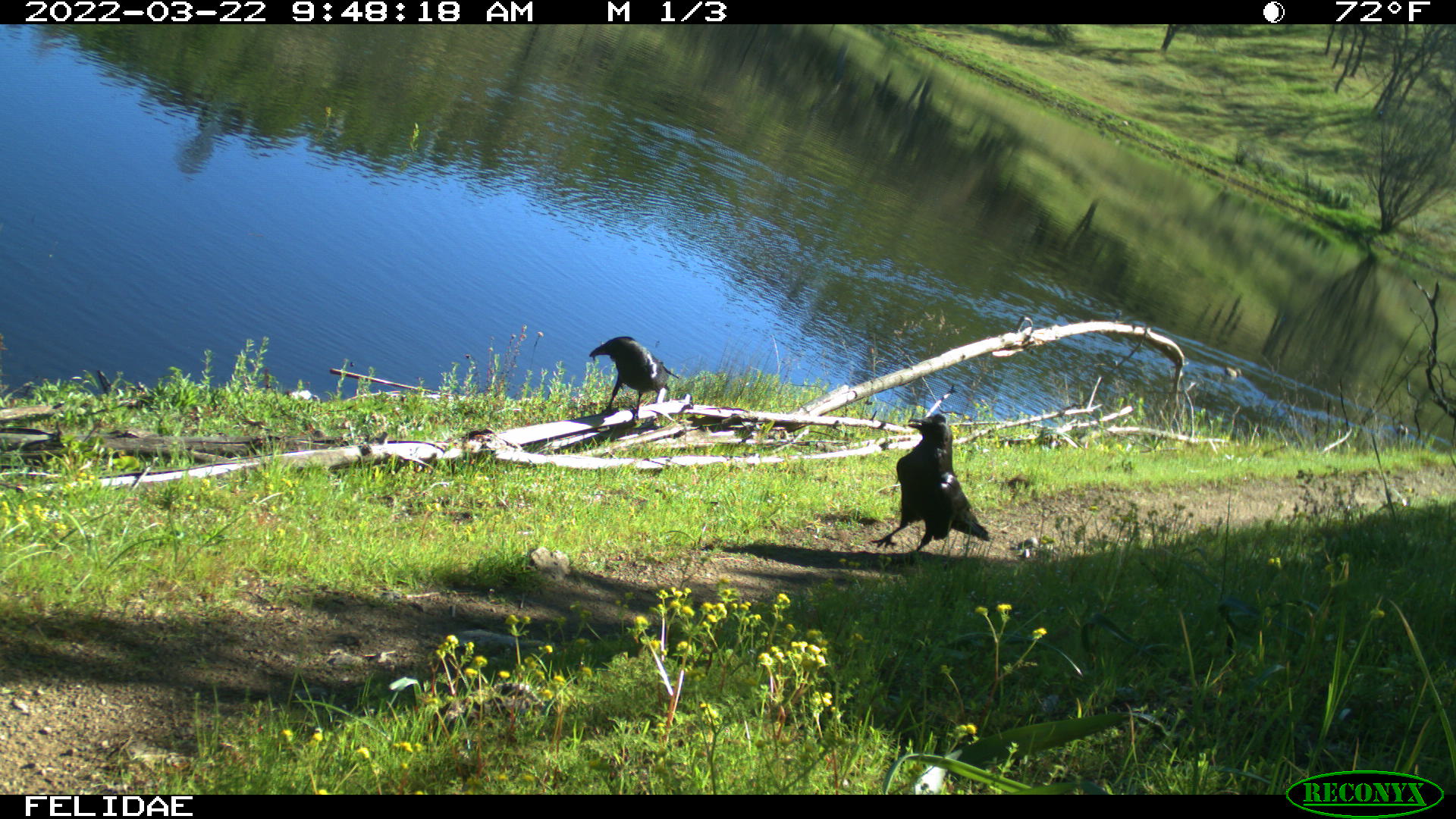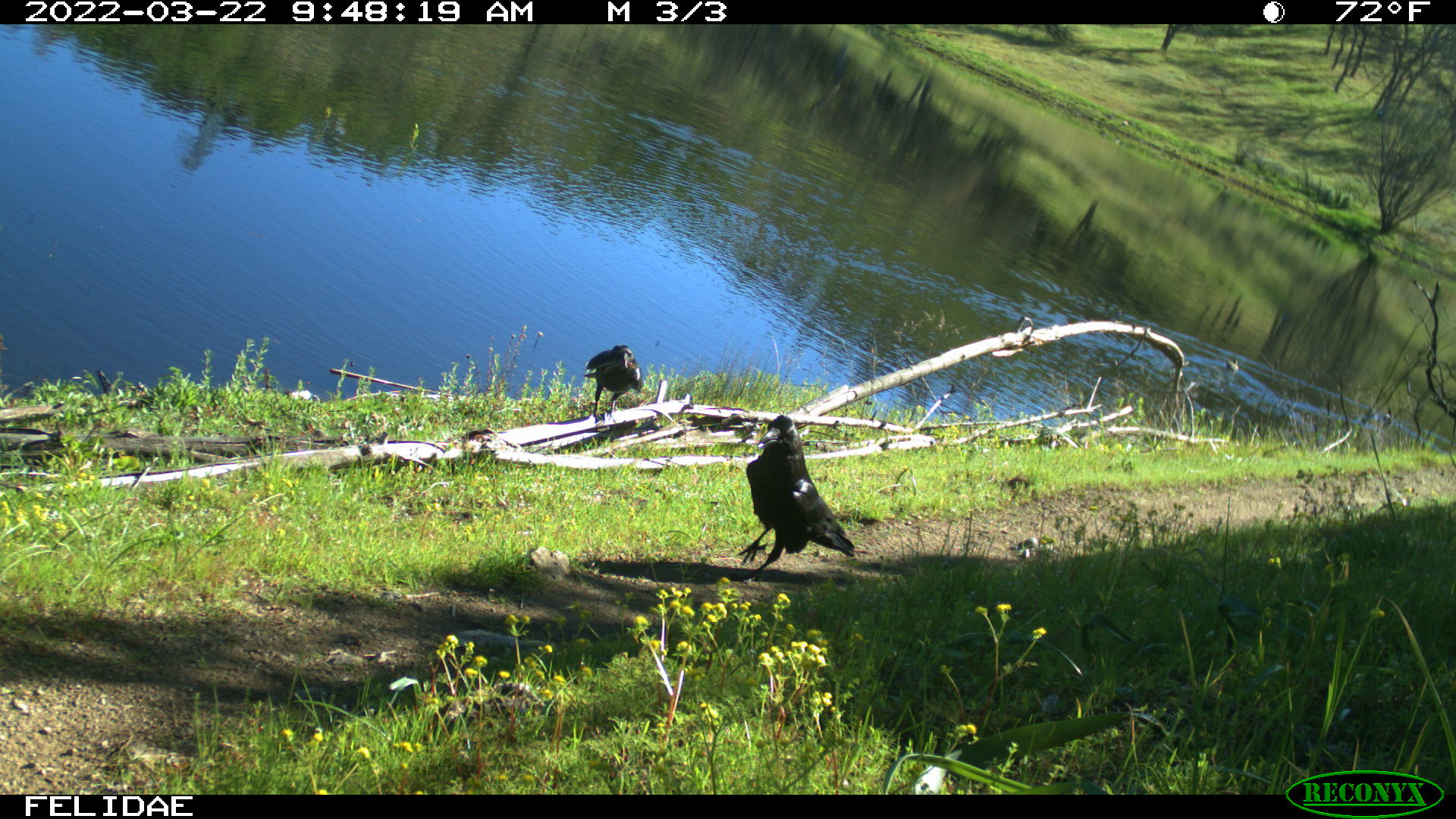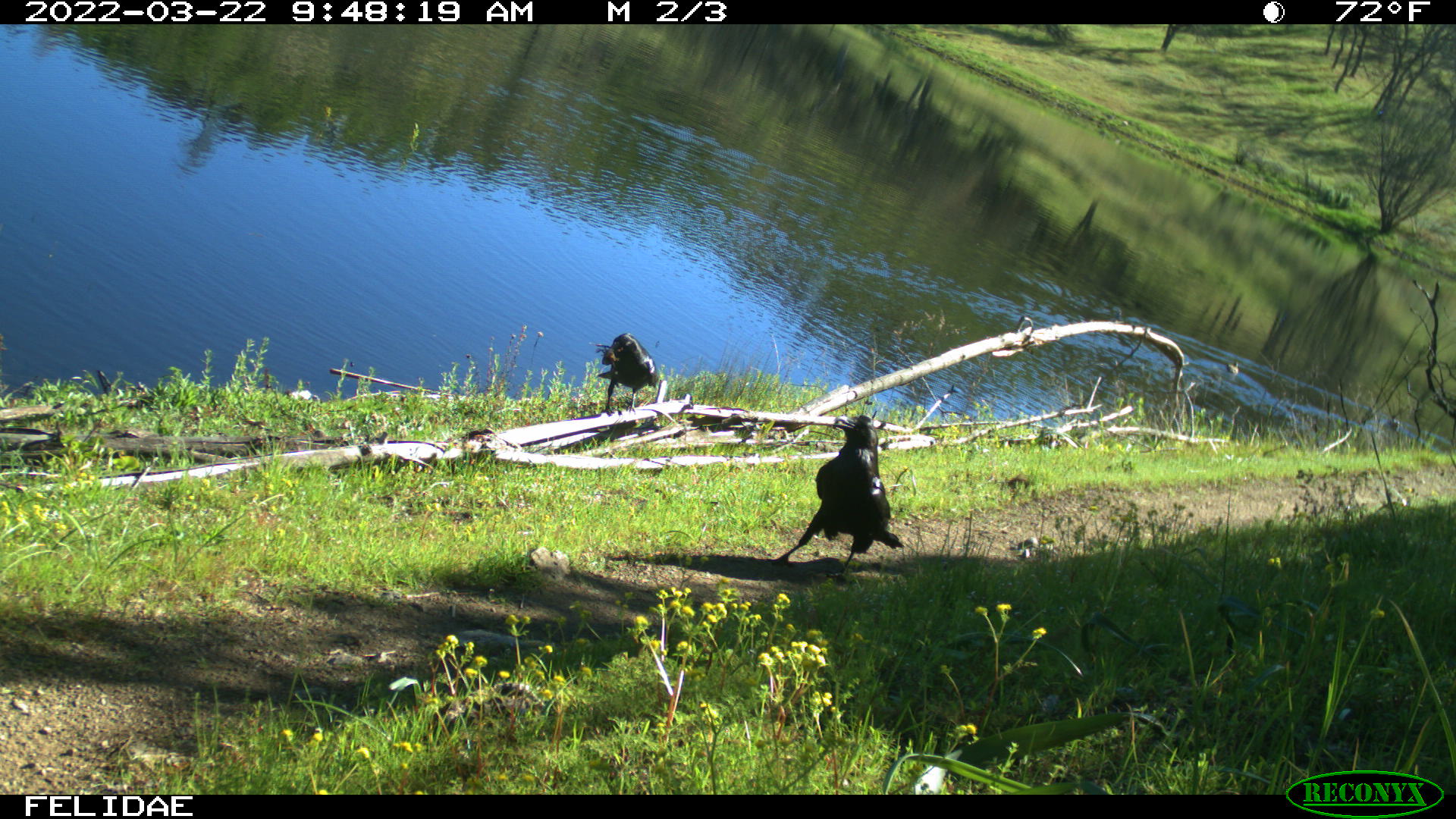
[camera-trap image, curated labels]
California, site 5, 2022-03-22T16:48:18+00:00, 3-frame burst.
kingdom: Animalia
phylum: Chordata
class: Aves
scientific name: Aves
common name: bird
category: unknown bird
Unknown bird (bird) (Aves).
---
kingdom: Animalia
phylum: Chordata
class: Aves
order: Passeriformes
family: Corvidae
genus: Corvus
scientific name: Corvus brachyrhynchos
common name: american crow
American crow (Corvus brachyrhynchos).